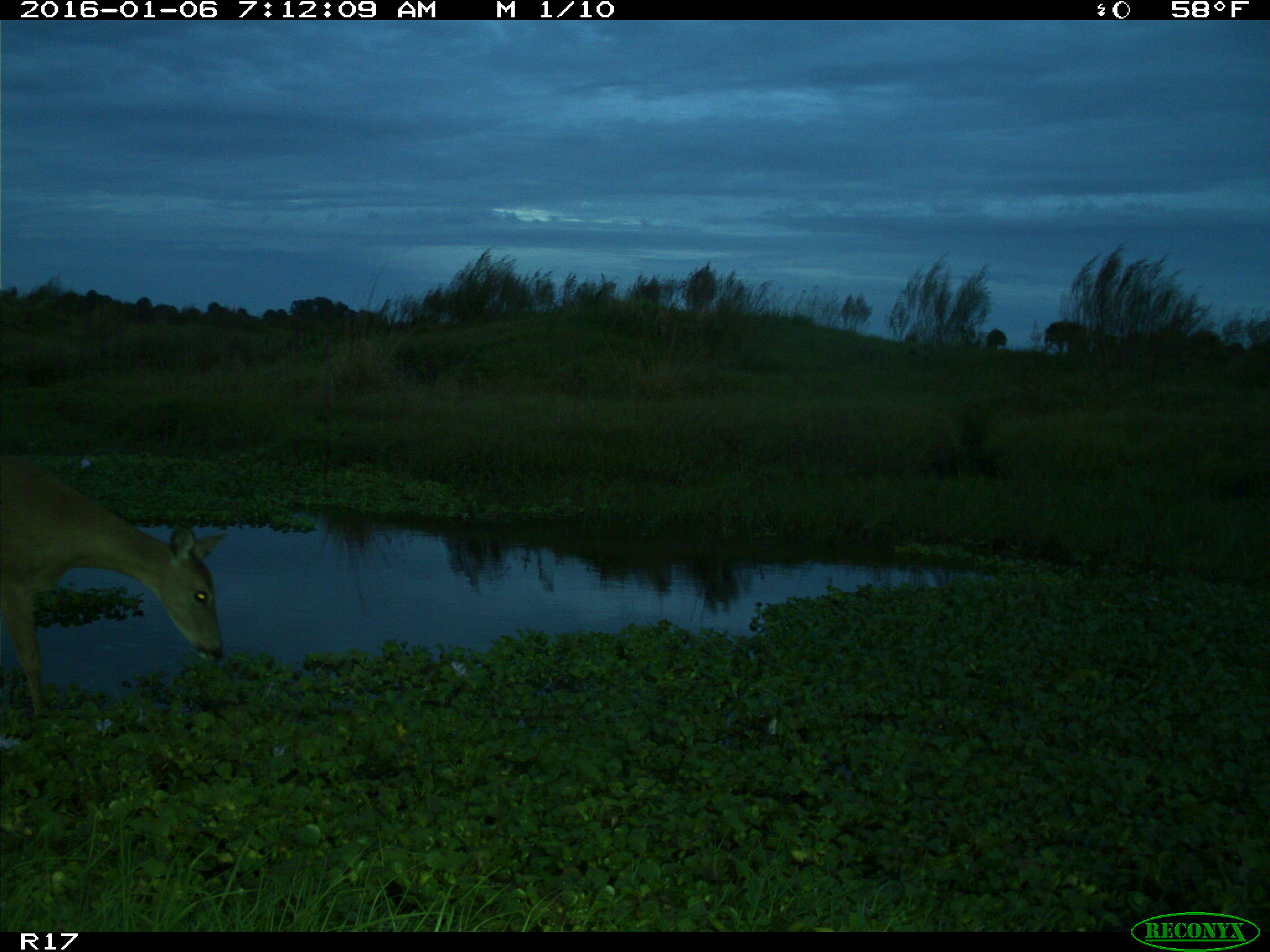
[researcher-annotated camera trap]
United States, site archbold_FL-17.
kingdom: Animalia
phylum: Chordata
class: Mammalia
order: Artiodactyla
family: Cervidae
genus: Odocoileus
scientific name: Odocoileus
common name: deer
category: unidentified deer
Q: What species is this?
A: Unidentified deer (deer) (Odocoileus).